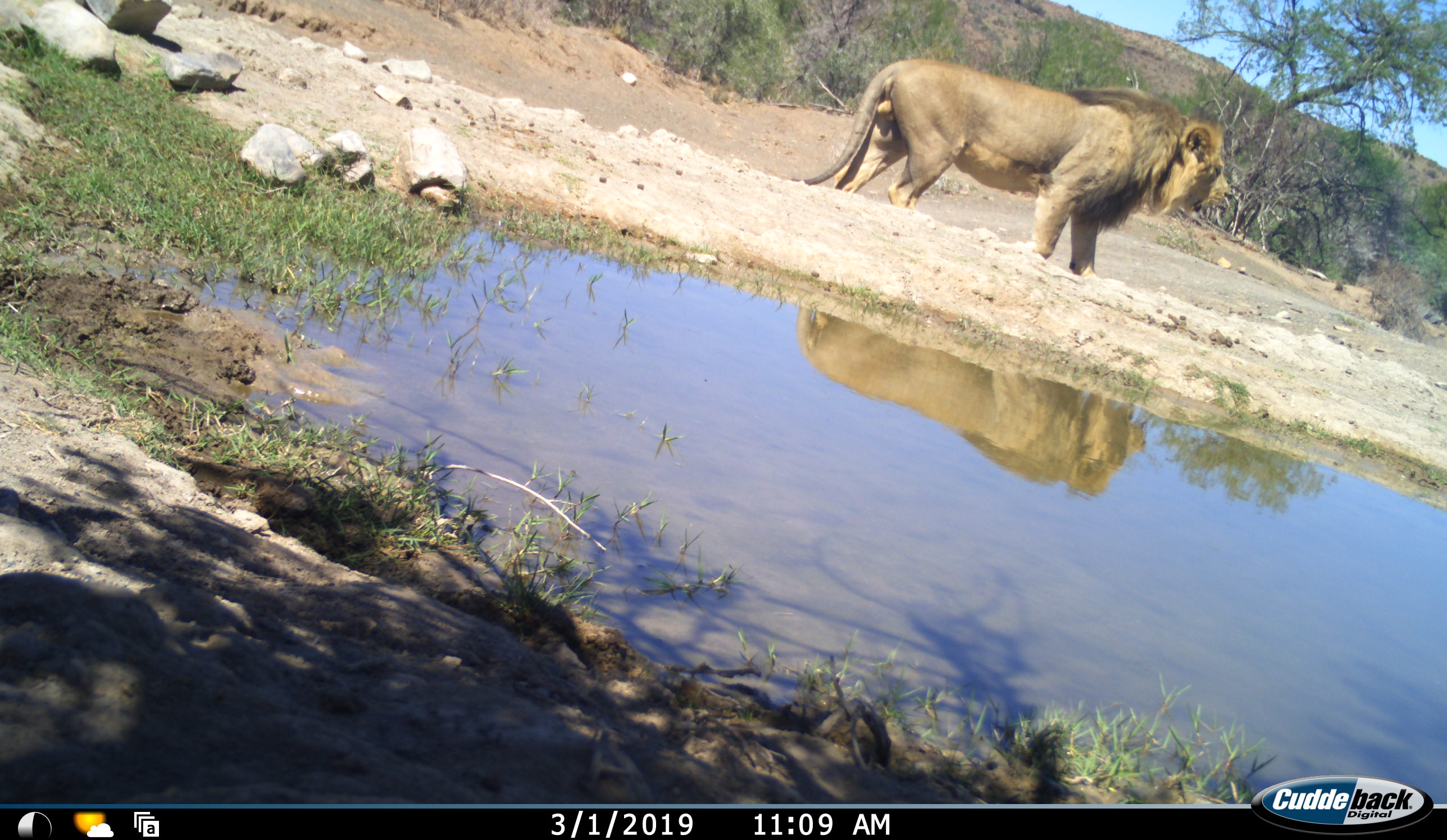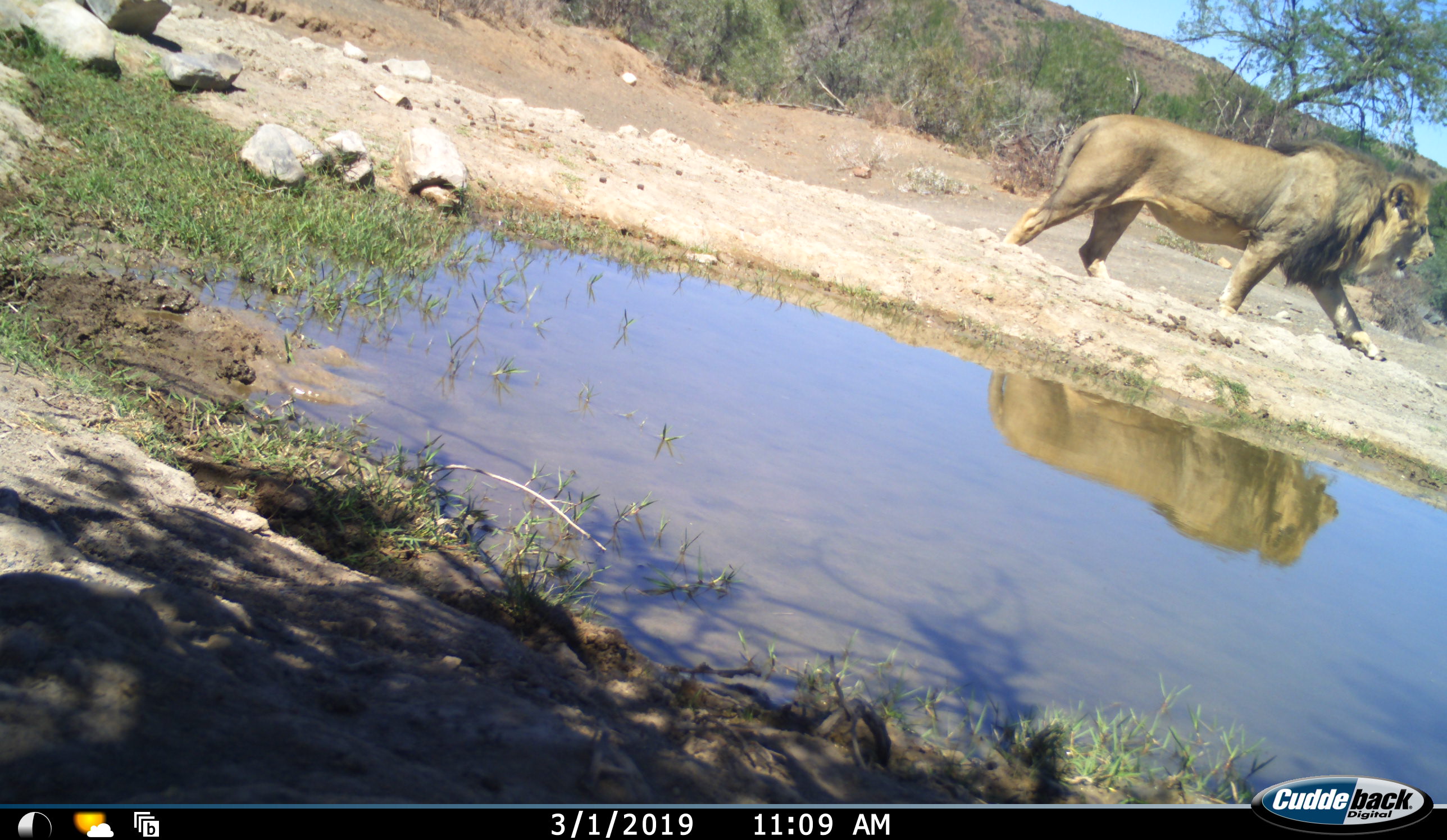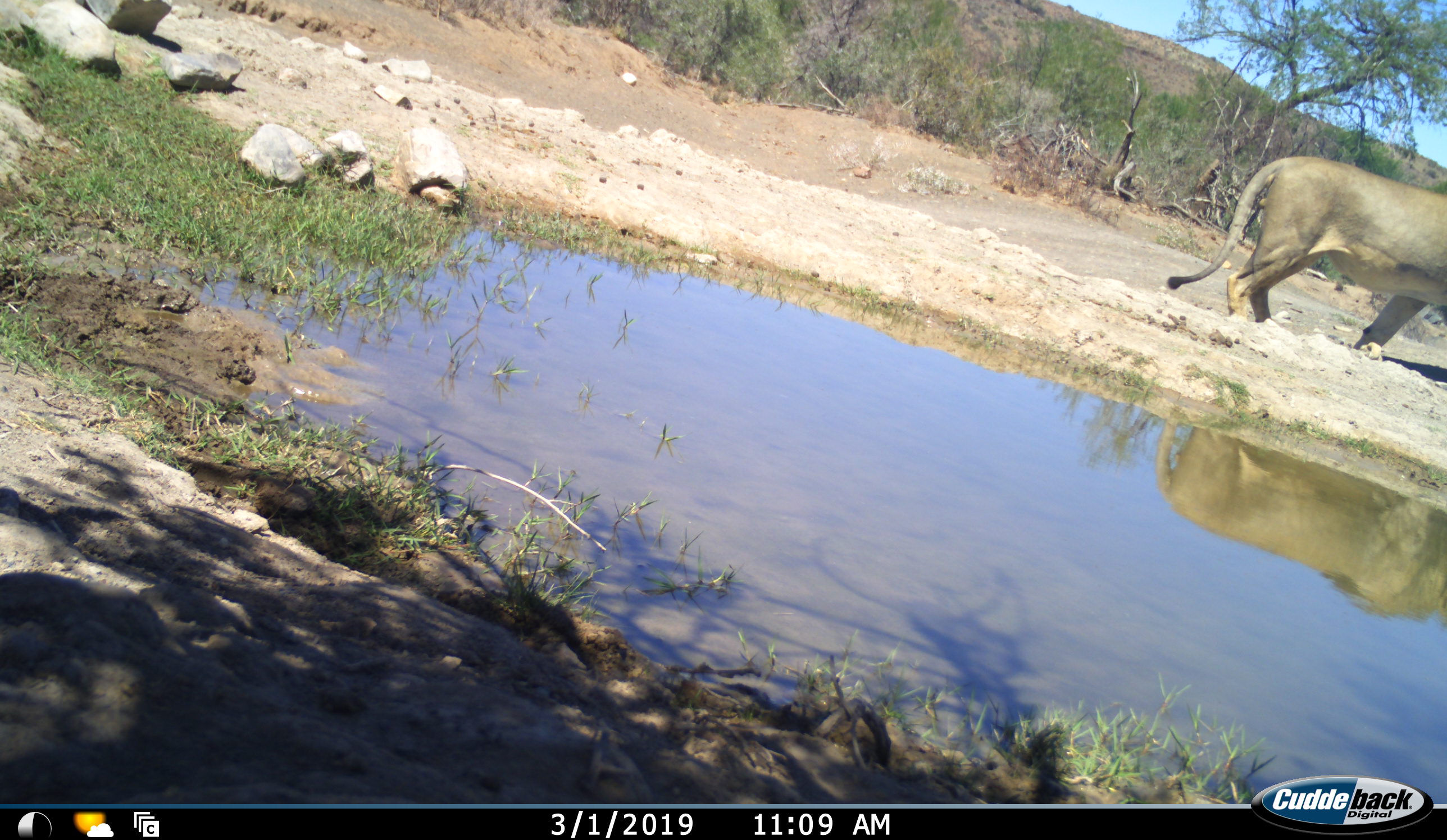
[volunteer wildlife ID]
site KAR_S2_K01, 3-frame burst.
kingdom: Animalia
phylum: Chordata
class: Mammalia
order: Carnivora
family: Felidae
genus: Panthera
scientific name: Panthera leo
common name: lion male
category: lionmale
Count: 1.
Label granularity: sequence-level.